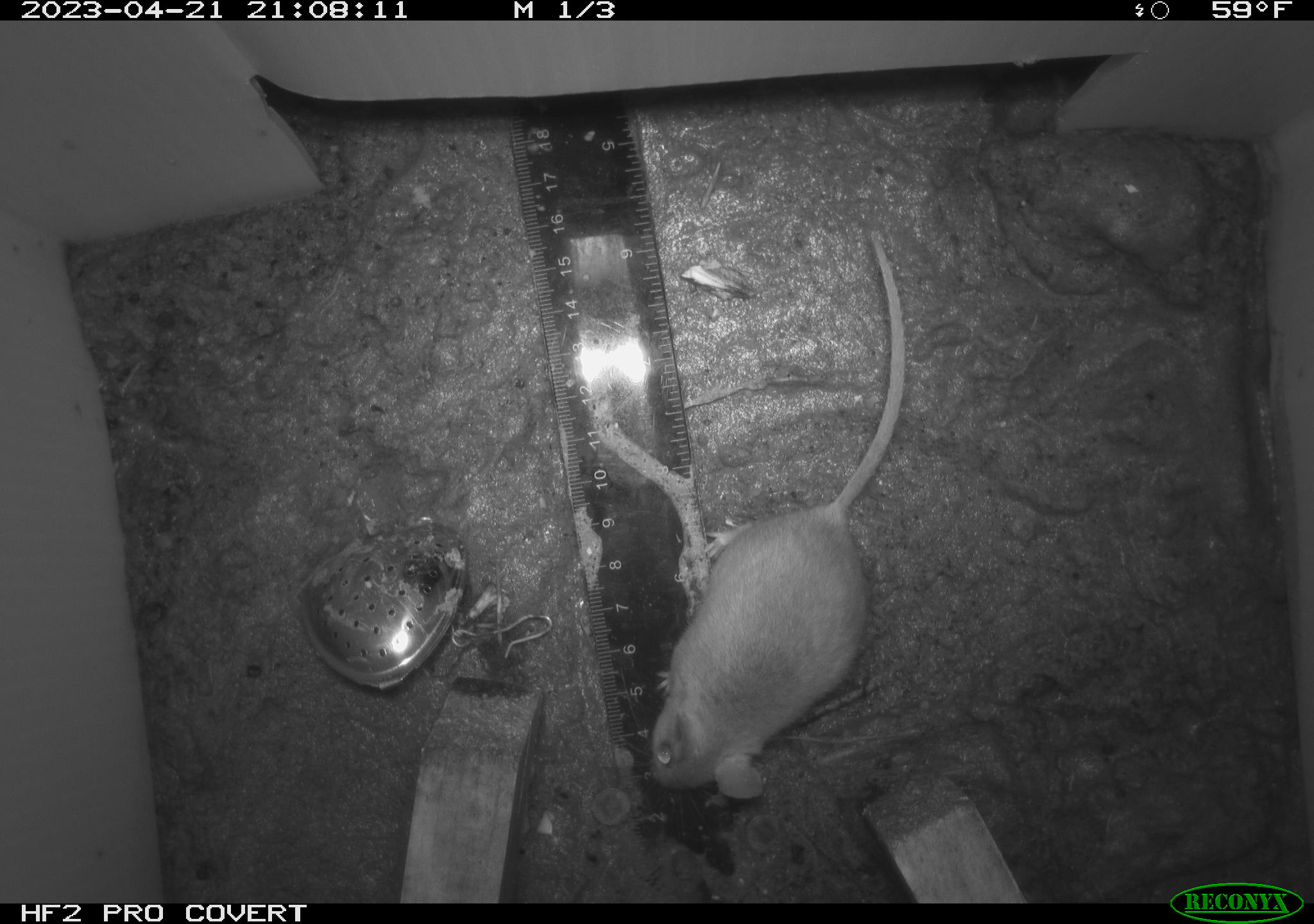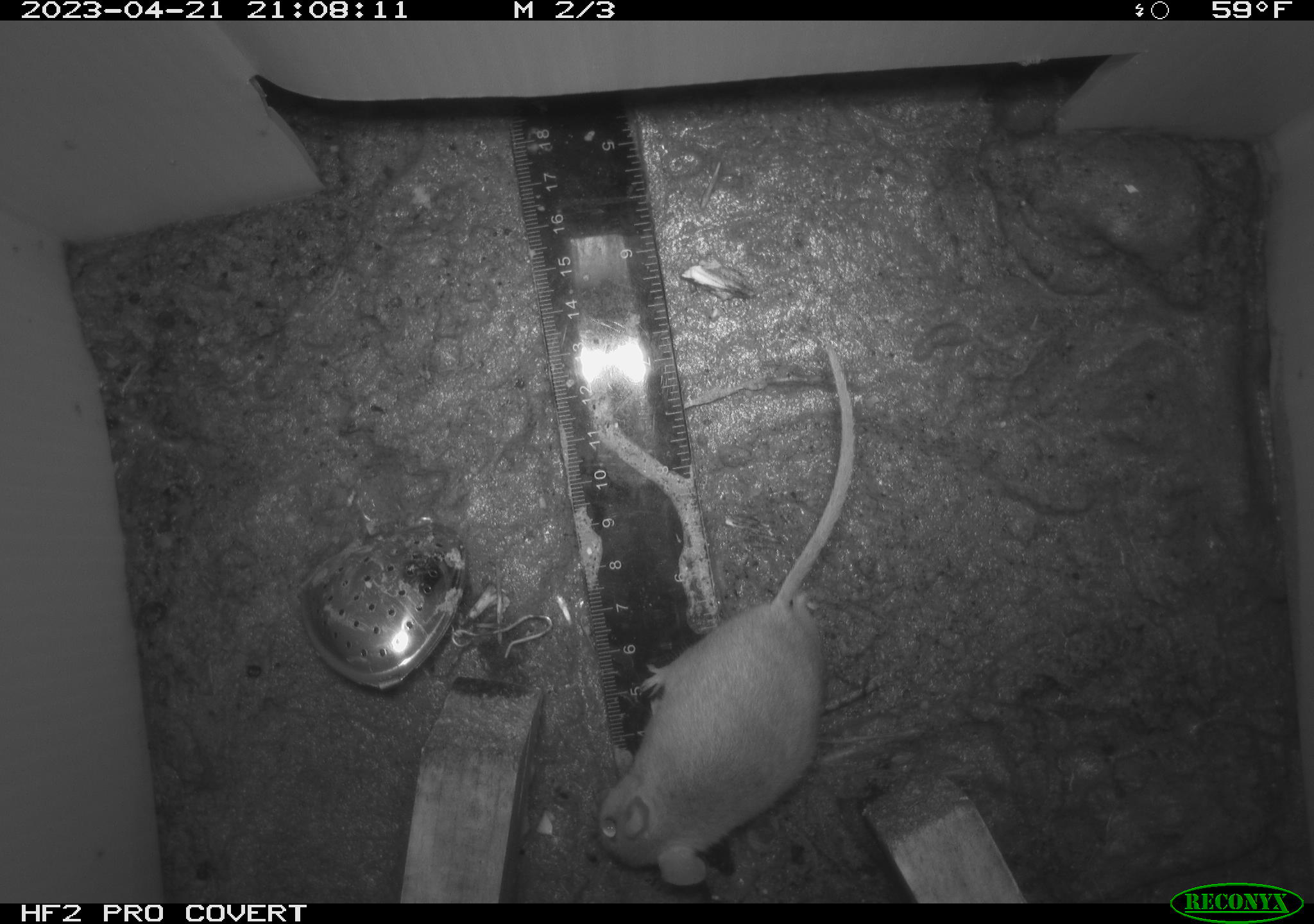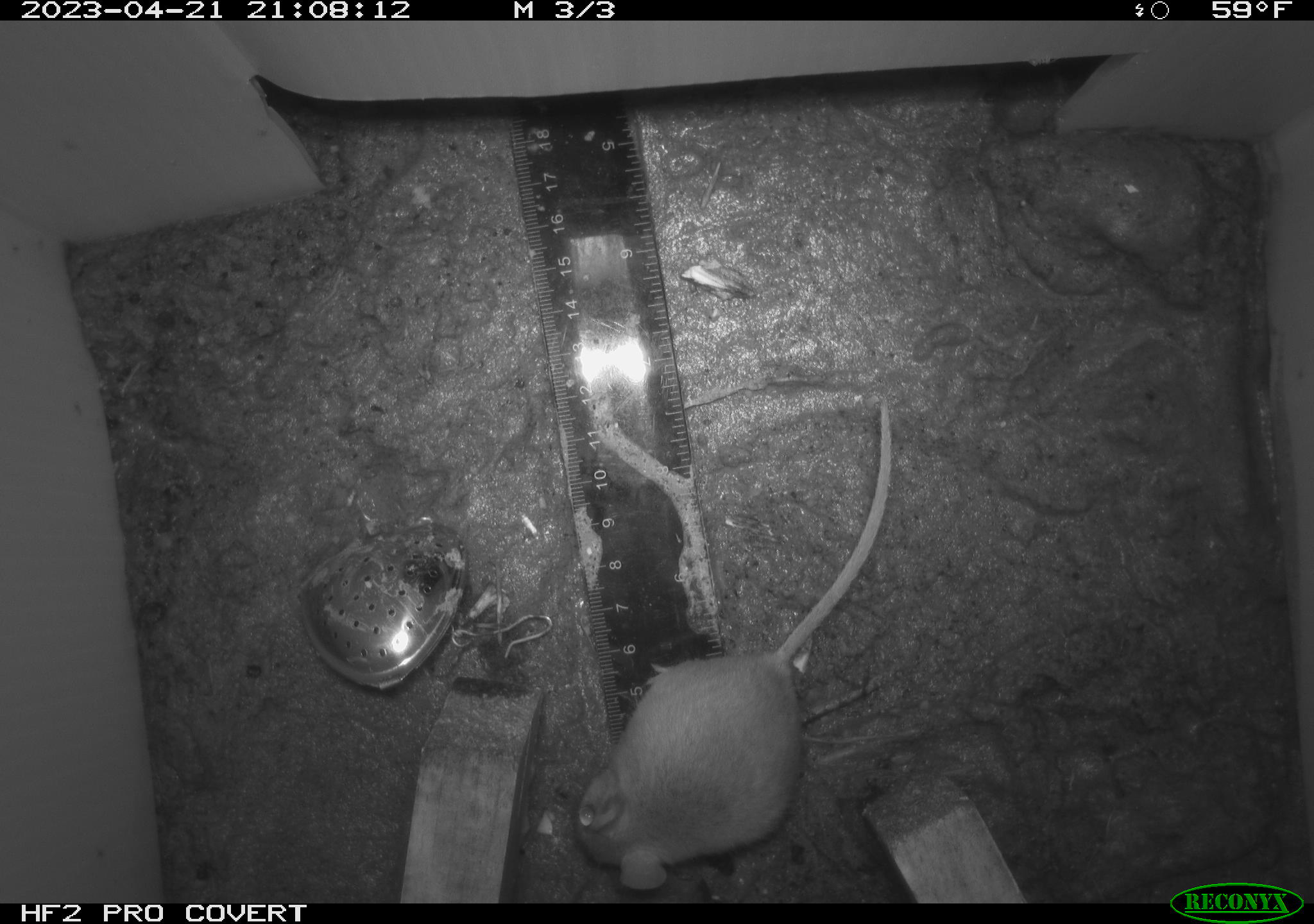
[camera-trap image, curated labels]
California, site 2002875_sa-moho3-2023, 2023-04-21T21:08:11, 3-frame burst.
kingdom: Animalia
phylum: Chordata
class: Mammalia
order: Rodentia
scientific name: Rodentia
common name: mouse species